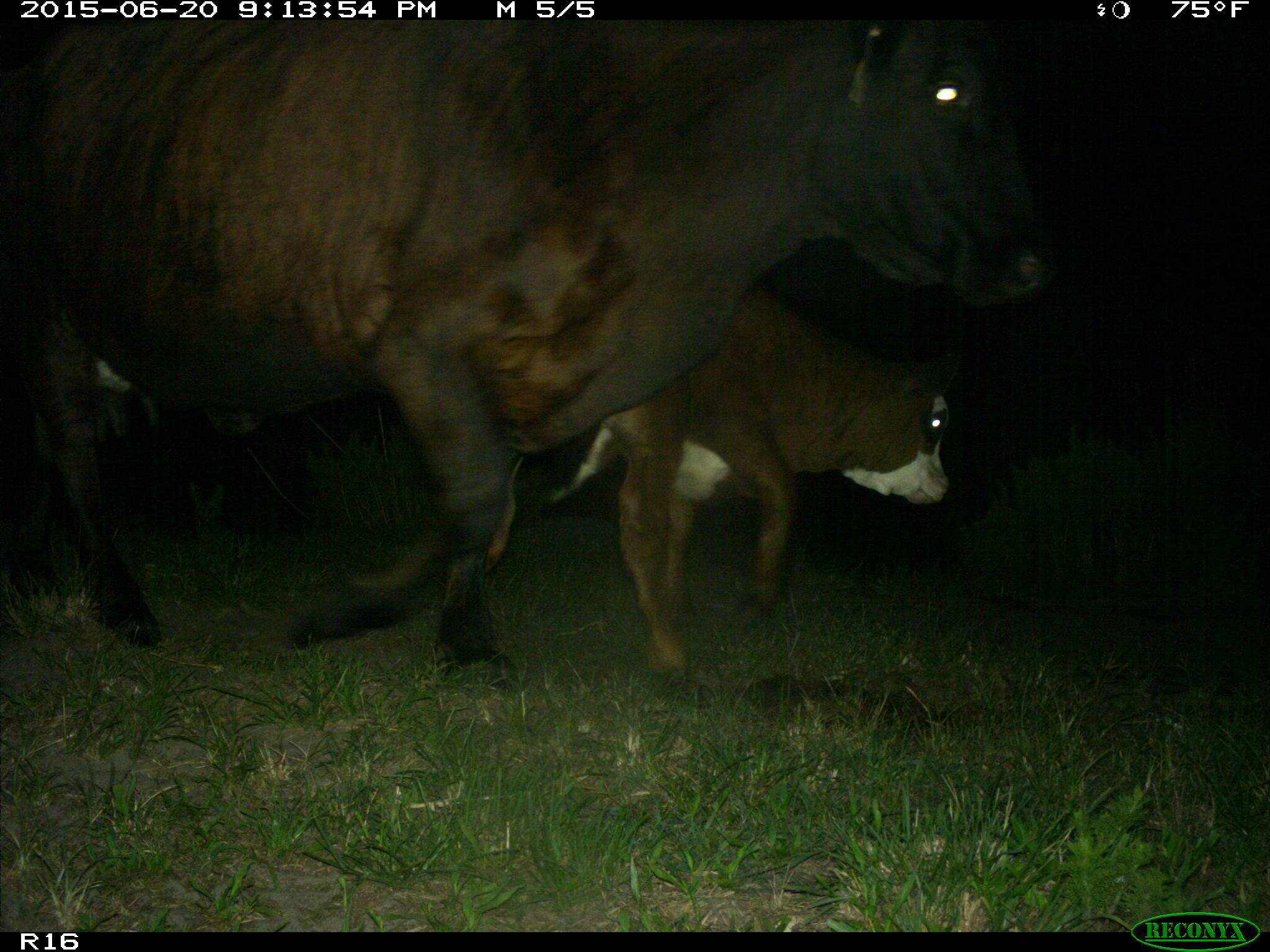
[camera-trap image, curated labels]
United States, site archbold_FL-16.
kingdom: Animalia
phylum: Chordata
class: Mammalia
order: Artiodactyla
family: Bovidae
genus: Bos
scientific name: Bos taurus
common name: domestic cow